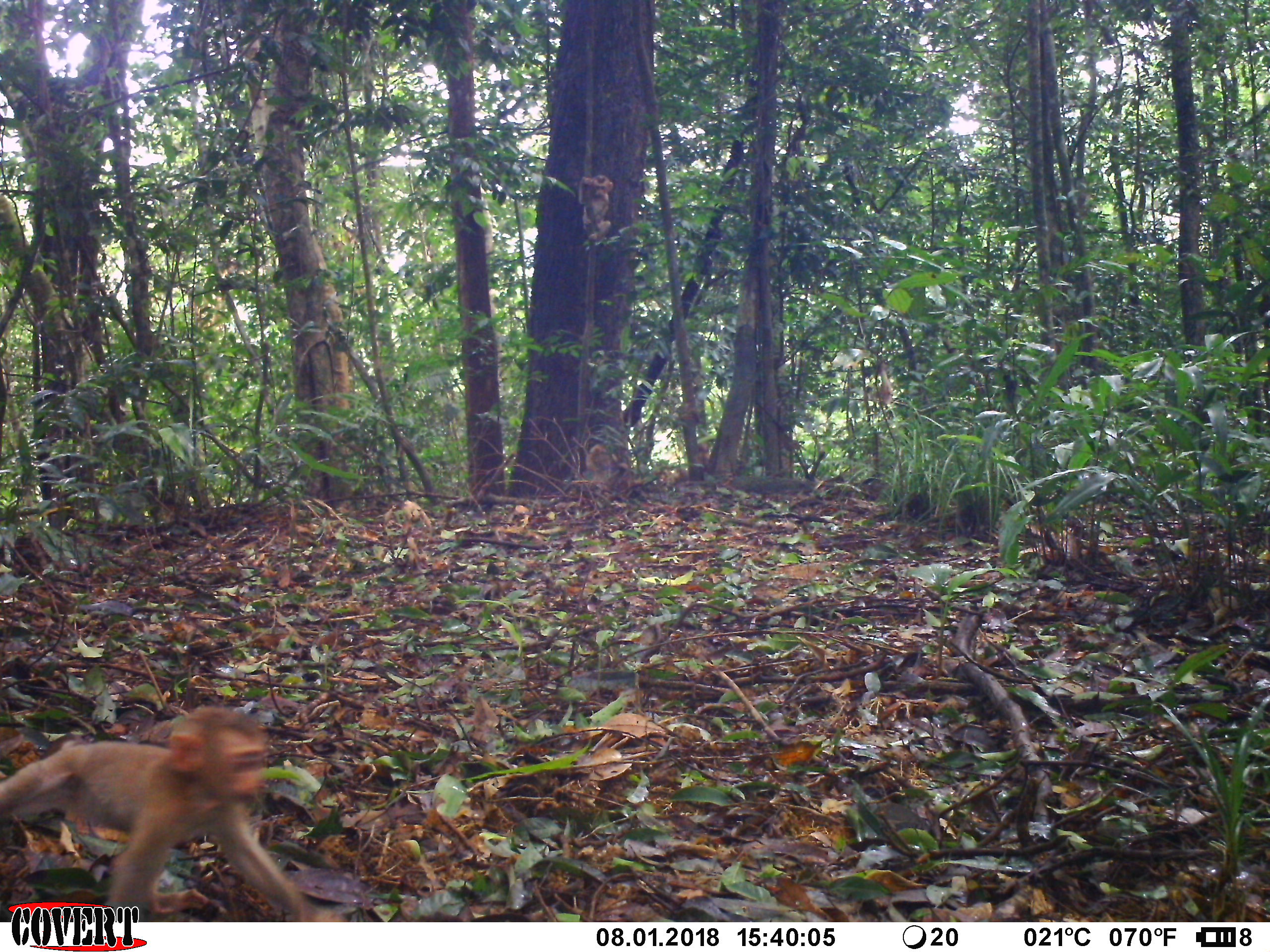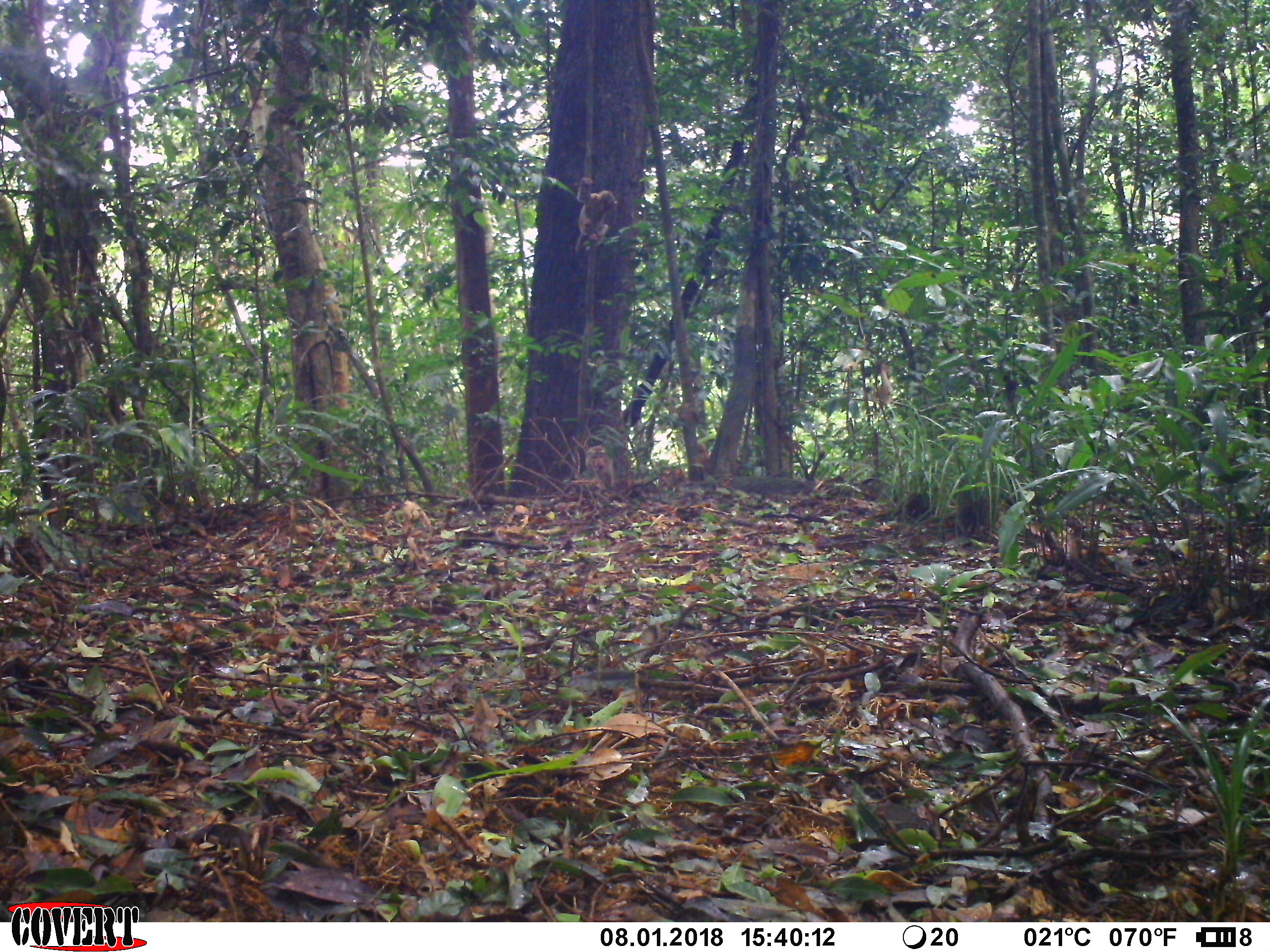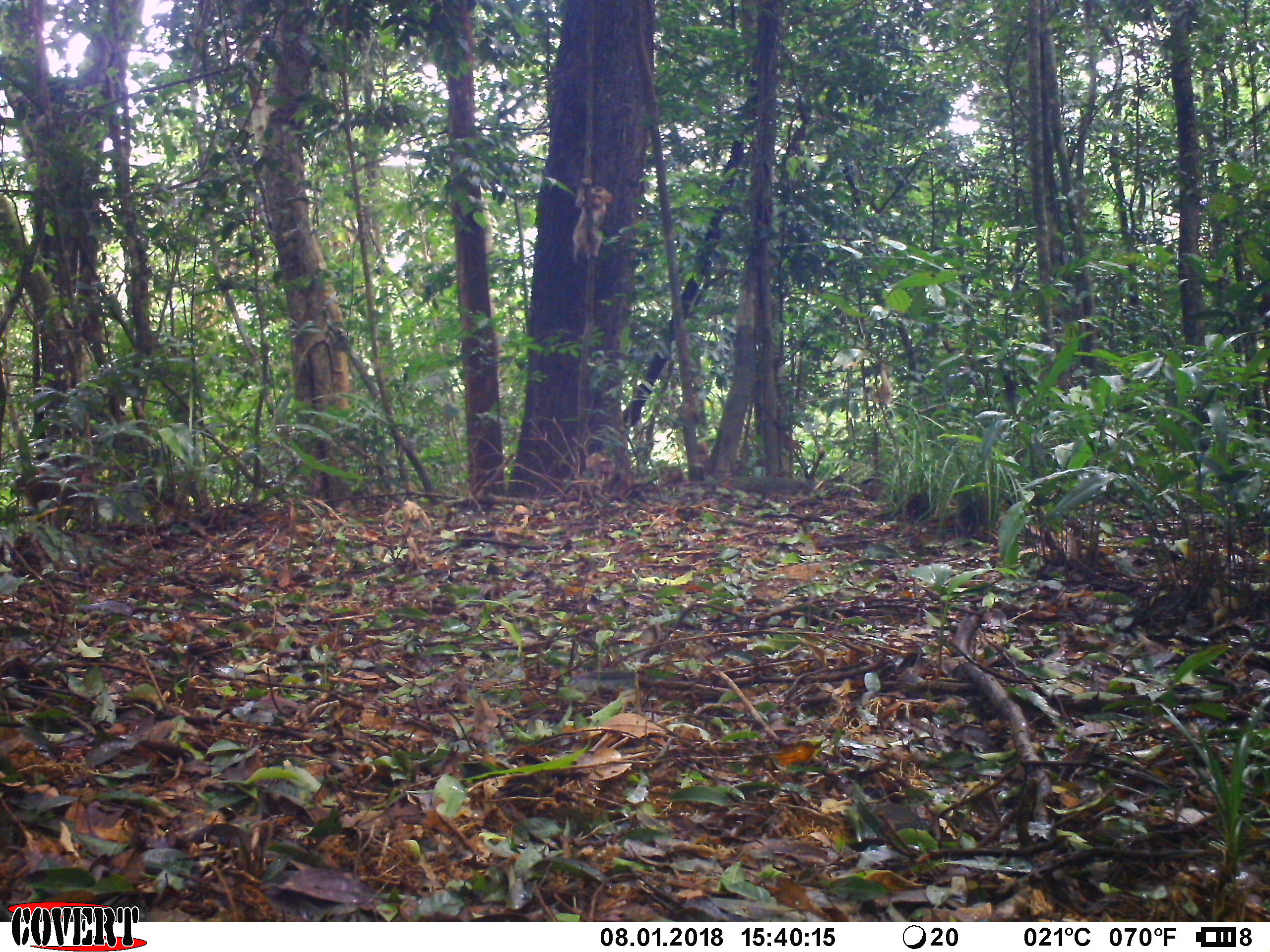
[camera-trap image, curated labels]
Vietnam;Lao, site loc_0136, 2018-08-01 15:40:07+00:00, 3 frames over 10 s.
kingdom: Animalia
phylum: Chordata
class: Mammalia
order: Primates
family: Cercopithecidae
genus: Macaca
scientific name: Macaca nemestrina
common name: pig-tailed macaque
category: pig tailed macaque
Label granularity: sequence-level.